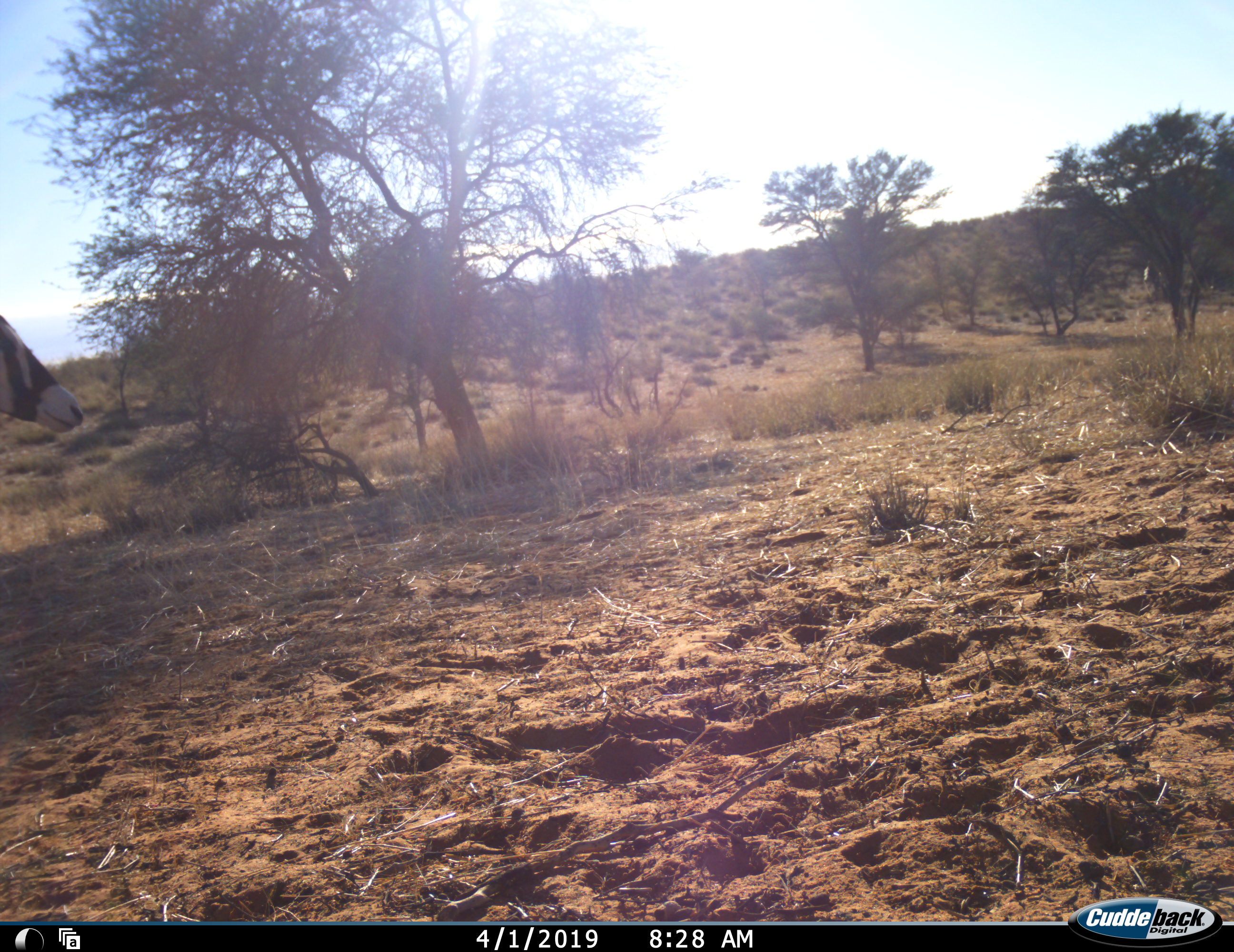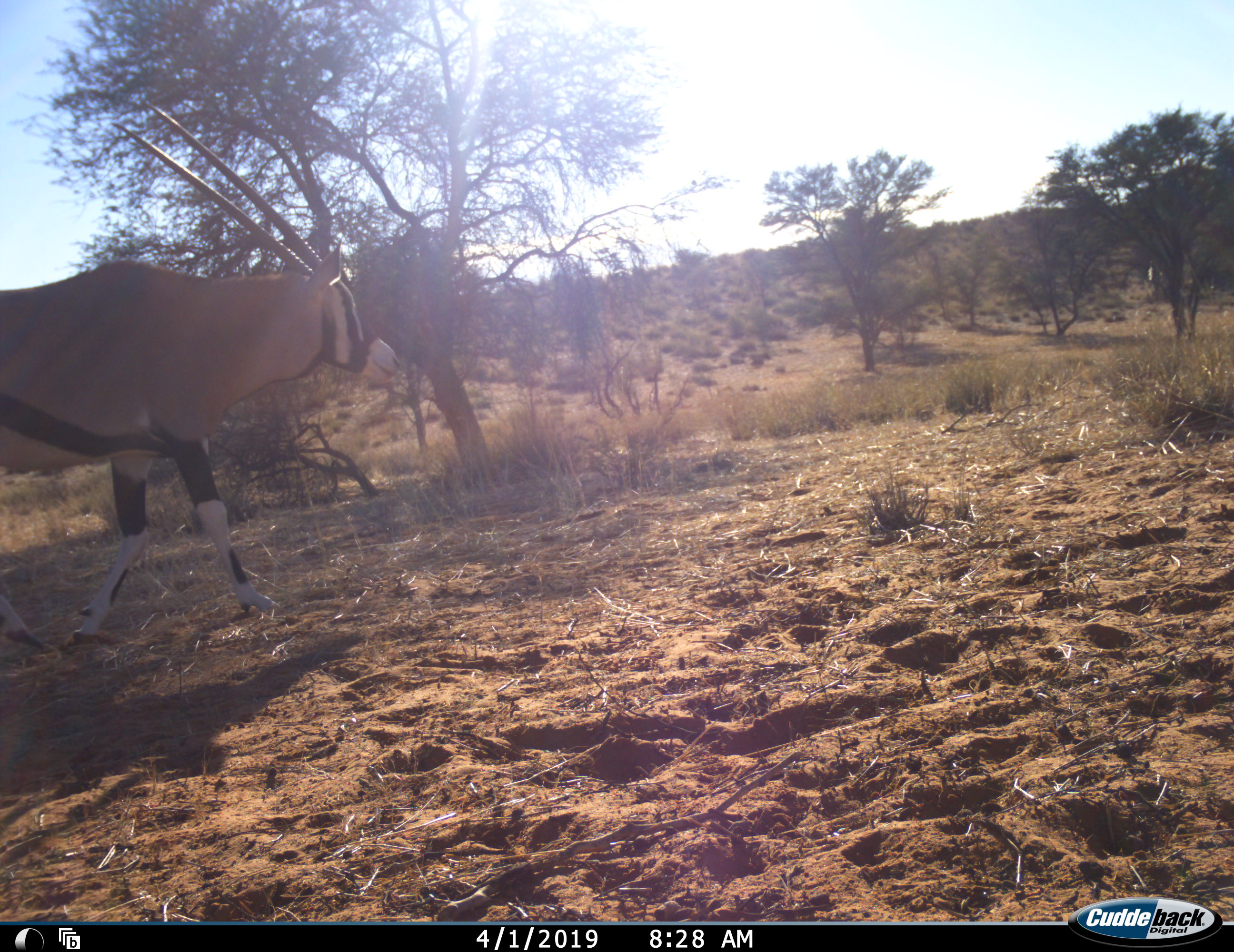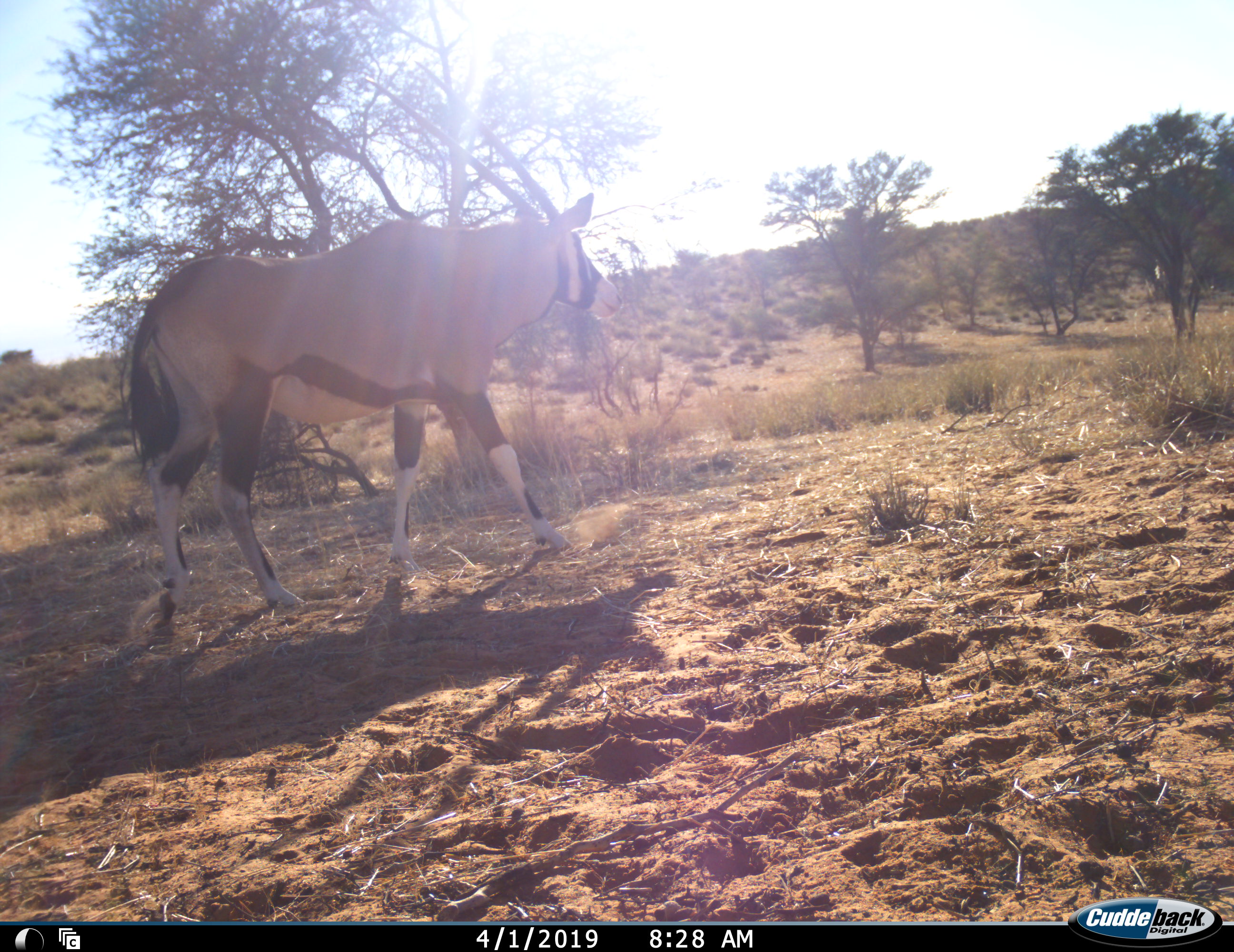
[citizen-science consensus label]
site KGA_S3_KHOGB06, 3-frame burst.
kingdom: Animalia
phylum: Chordata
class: Mammalia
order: Artiodactyla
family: Bovidae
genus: Oryx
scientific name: Oryx gazella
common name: gemsbok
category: oryx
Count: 1.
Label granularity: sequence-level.